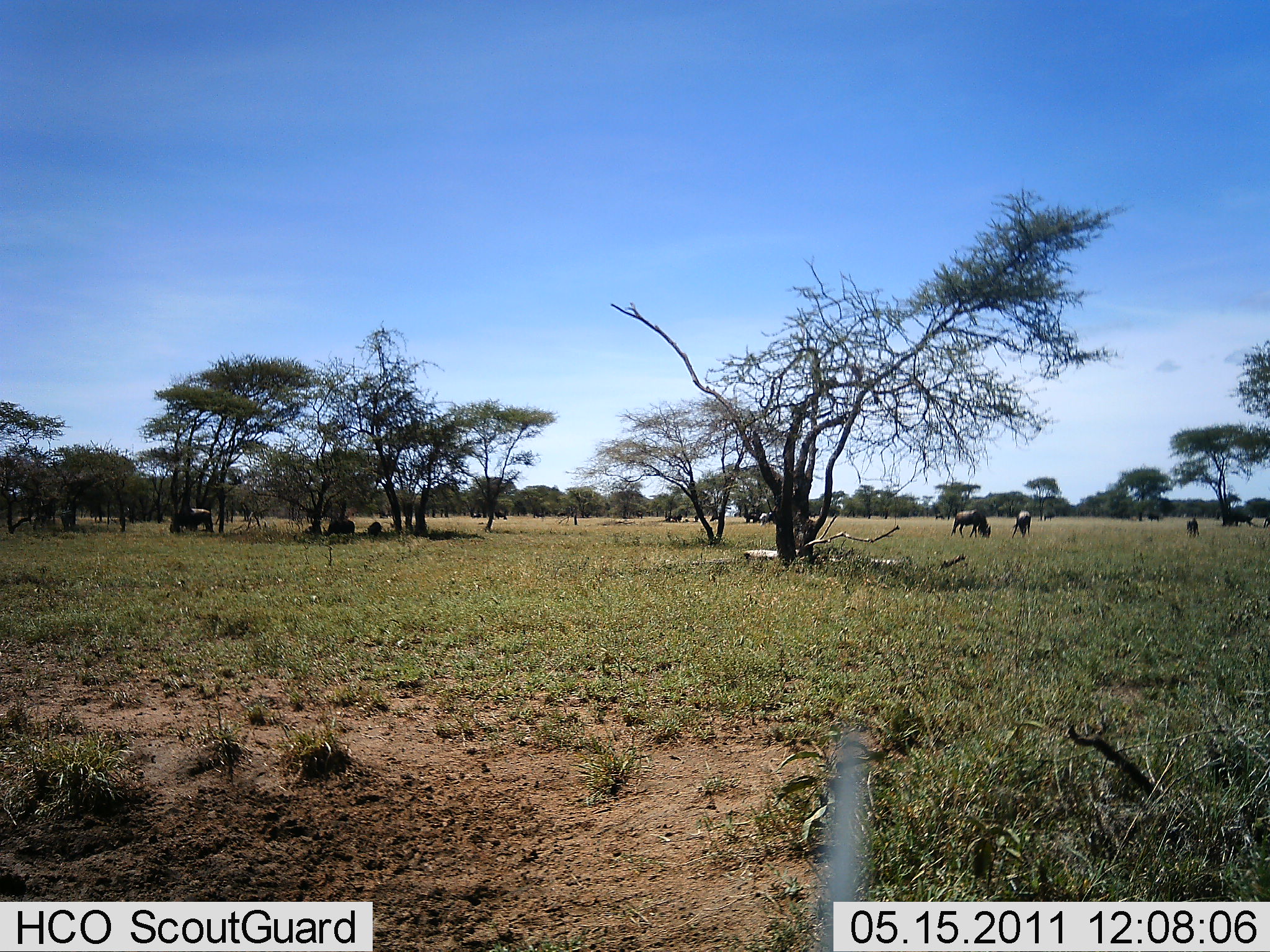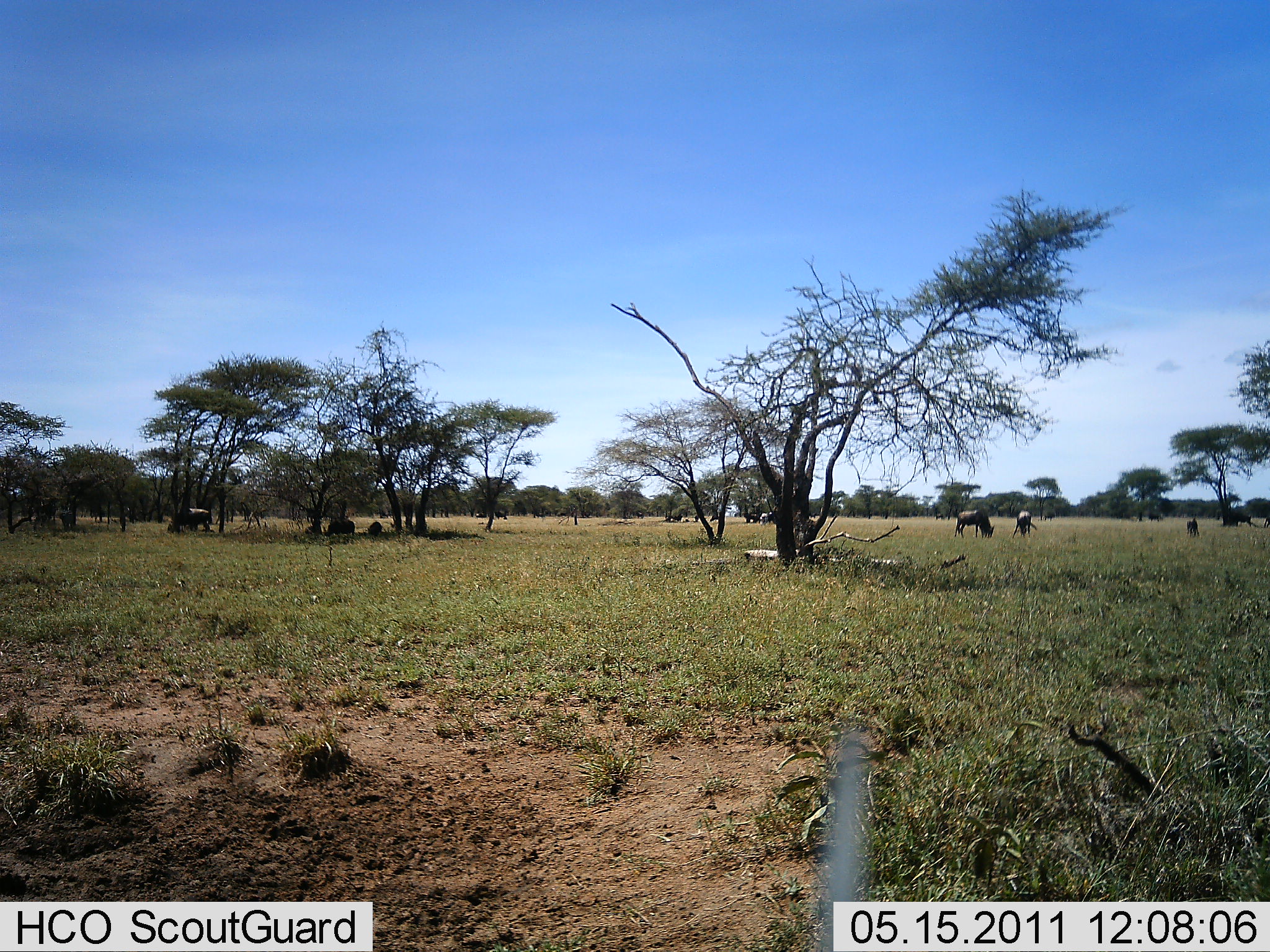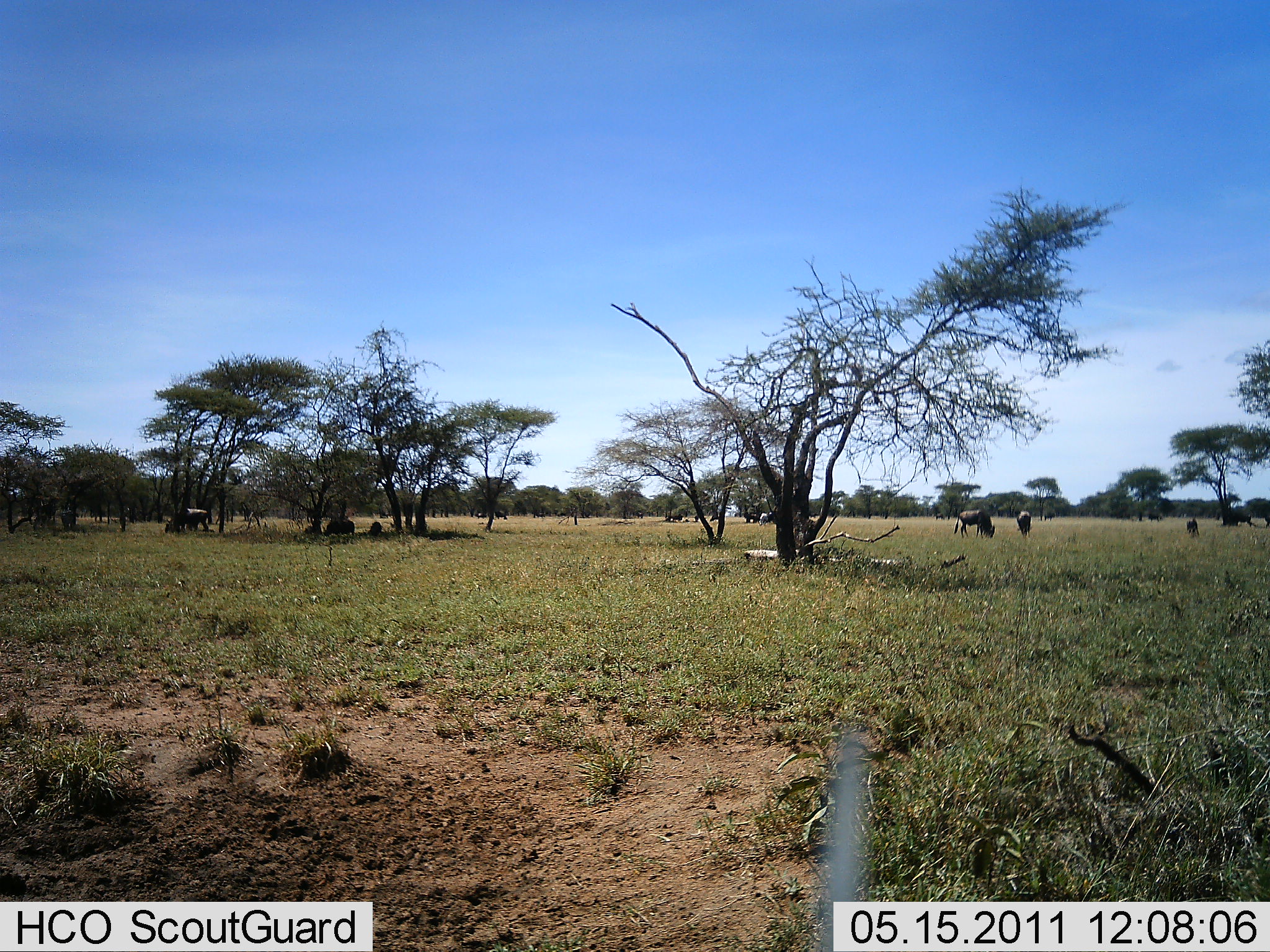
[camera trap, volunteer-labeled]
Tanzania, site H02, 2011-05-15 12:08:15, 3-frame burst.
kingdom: Animalia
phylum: Chordata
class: Mammalia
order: Artiodactyla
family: Bovidae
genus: Connochaetes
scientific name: Connochaetes taurinus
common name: blue wildebeest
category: wildebeest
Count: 8.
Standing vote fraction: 27%.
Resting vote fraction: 9%.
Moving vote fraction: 27%.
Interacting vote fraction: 0%.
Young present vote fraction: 0%.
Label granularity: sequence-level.